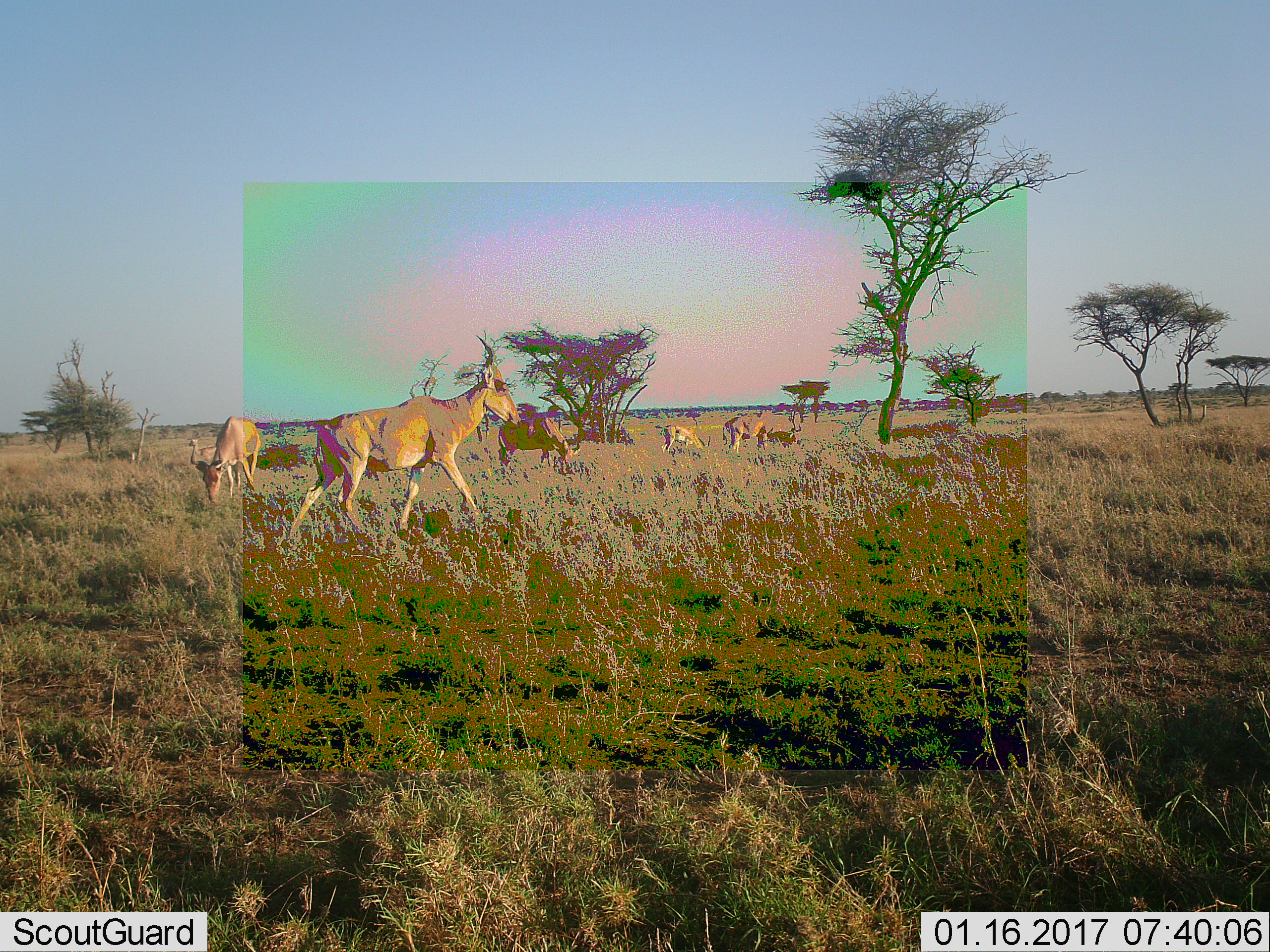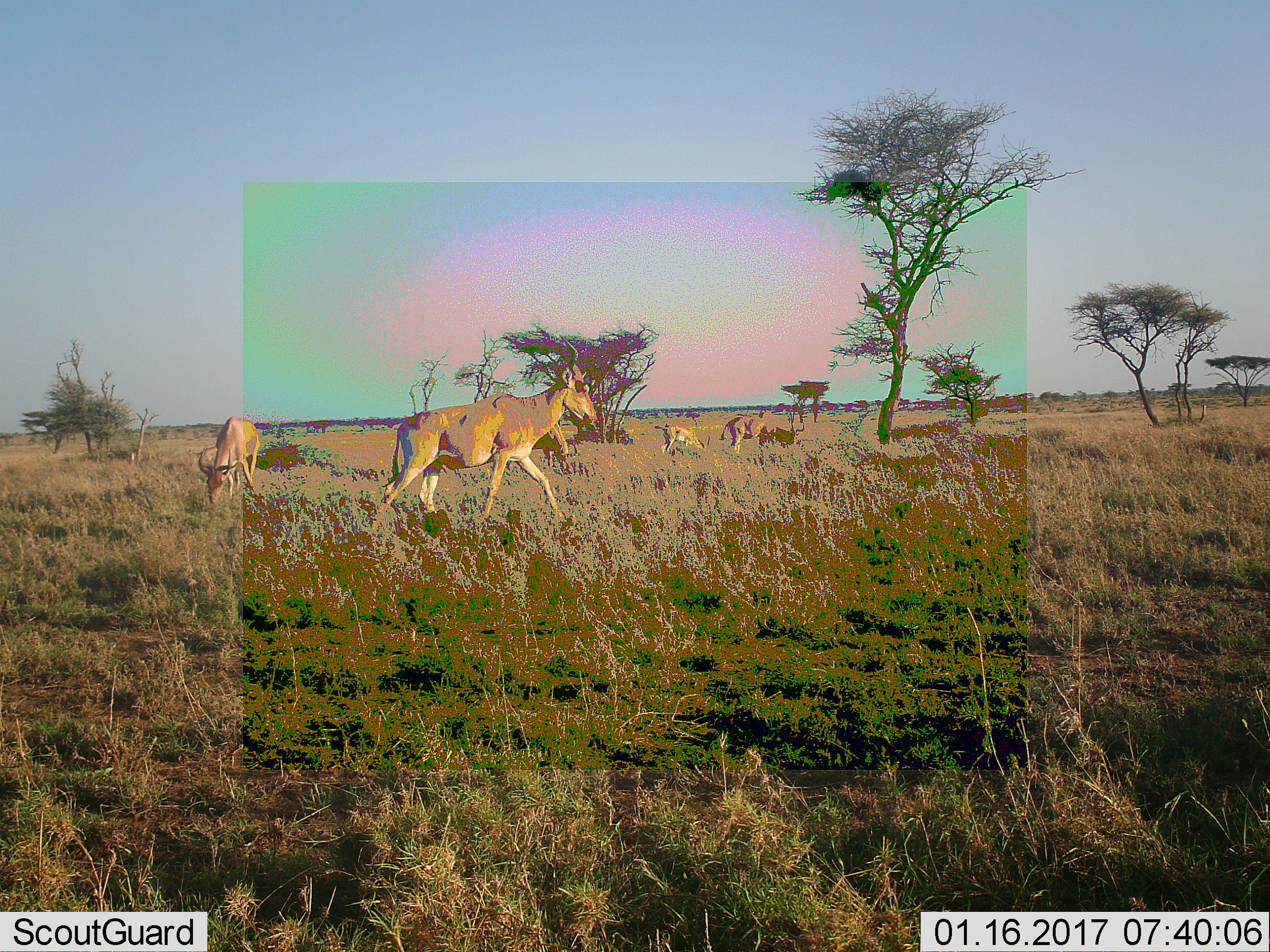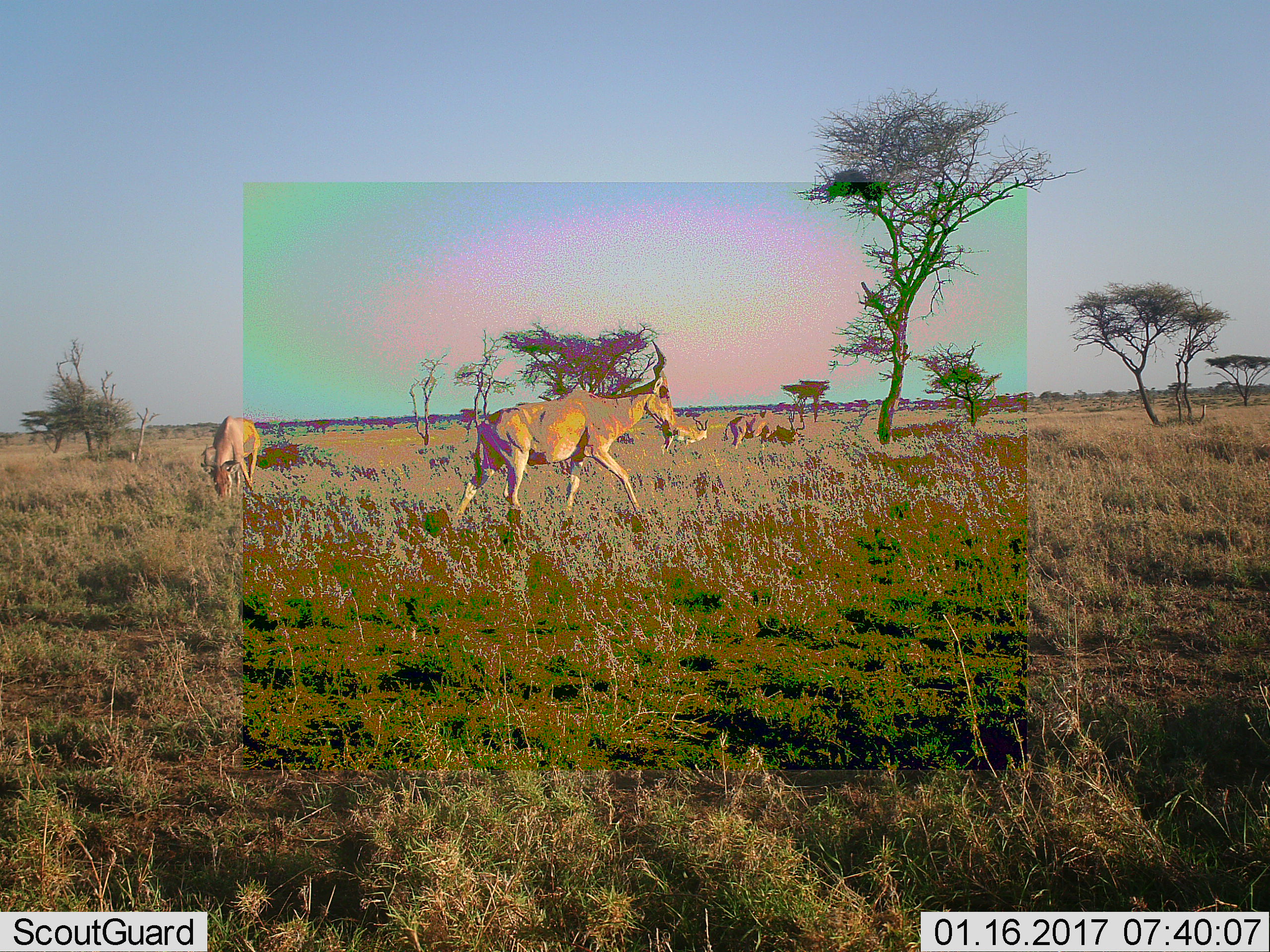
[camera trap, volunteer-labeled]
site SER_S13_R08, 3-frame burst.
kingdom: Animalia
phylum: Chordata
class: Mammalia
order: Artiodactyla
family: Bovidae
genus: Alcelaphus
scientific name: Alcelaphus buselaphus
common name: hartebeest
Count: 6.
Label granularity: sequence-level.